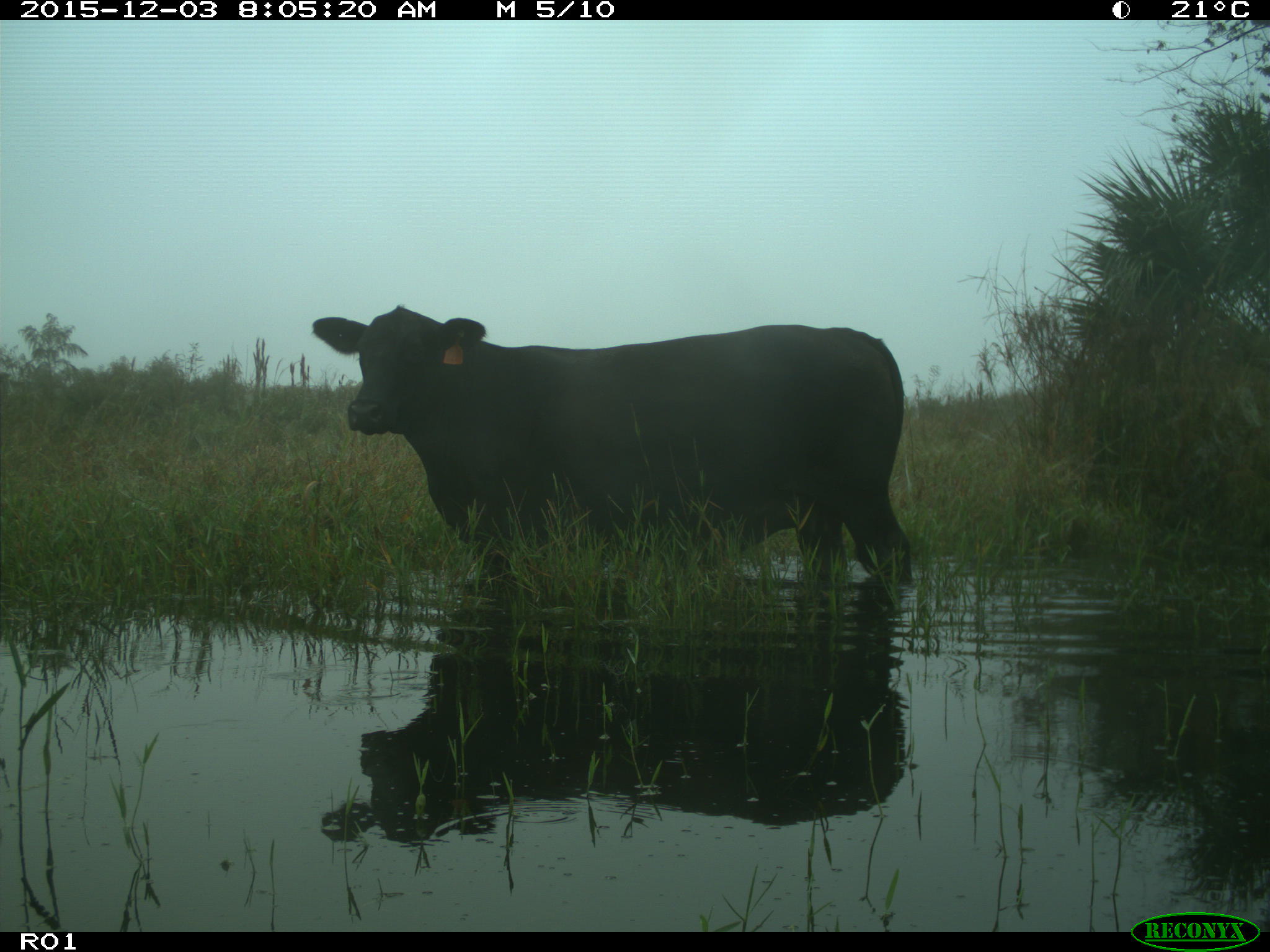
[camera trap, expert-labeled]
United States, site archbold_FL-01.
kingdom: Animalia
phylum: Chordata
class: Mammalia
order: Artiodactyla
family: Bovidae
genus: Bos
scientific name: Bos taurus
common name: domestic cow